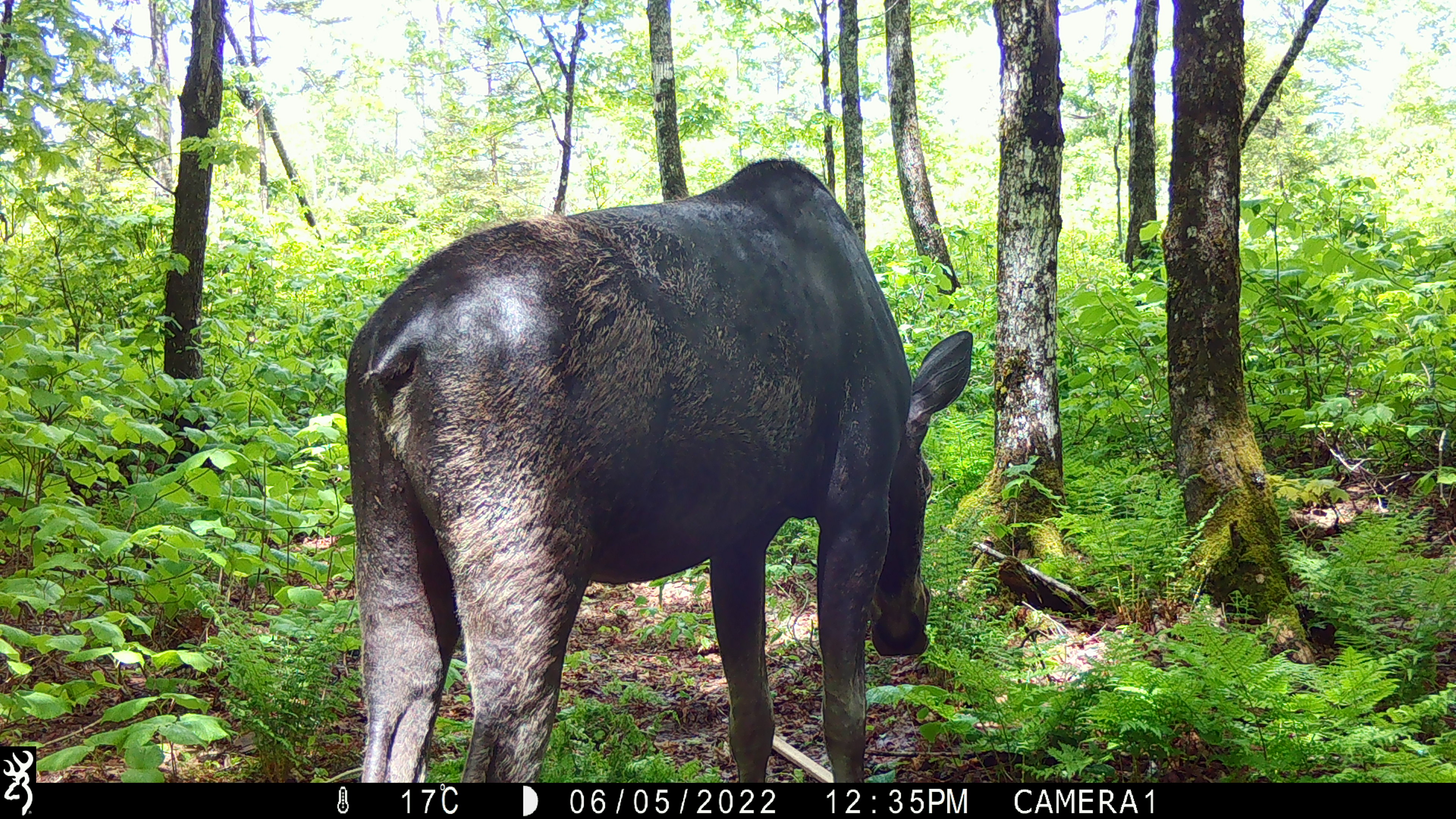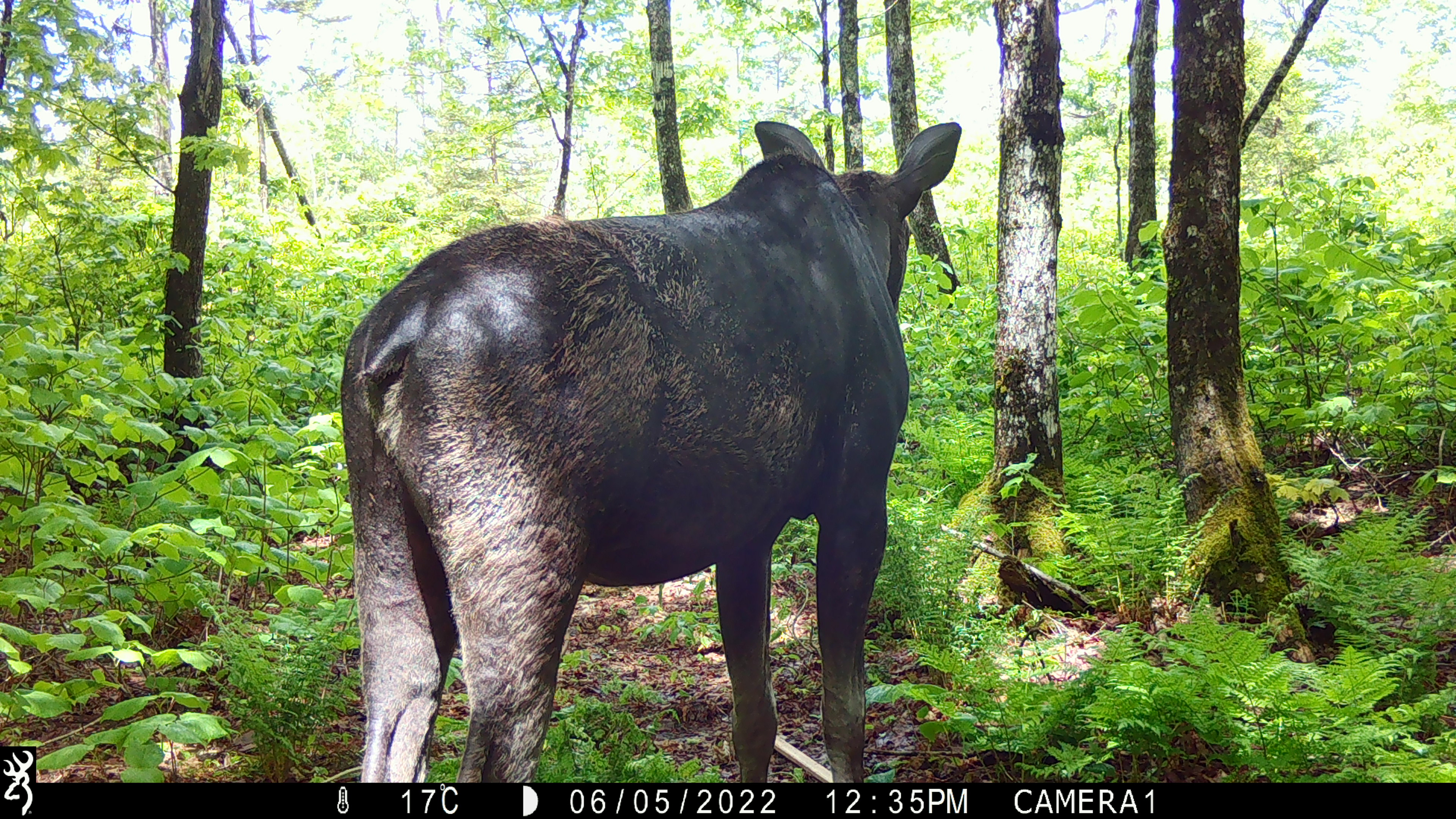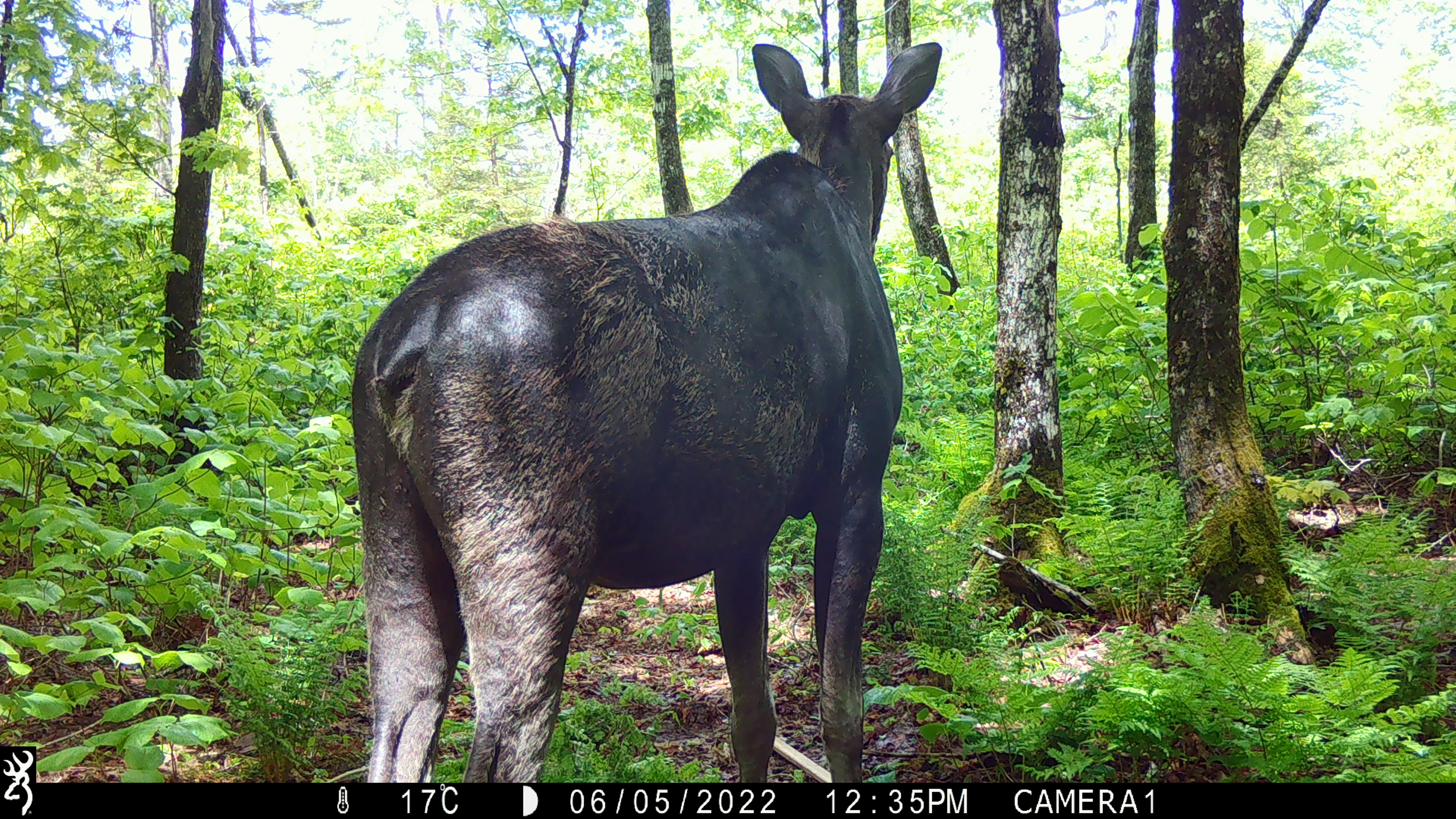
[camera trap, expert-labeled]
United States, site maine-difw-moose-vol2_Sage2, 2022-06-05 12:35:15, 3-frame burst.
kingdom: Animalia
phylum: Chordata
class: Mammalia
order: Artiodactyla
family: Cervidae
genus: Alces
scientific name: Alces alces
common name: moose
Moose (Alces alces).